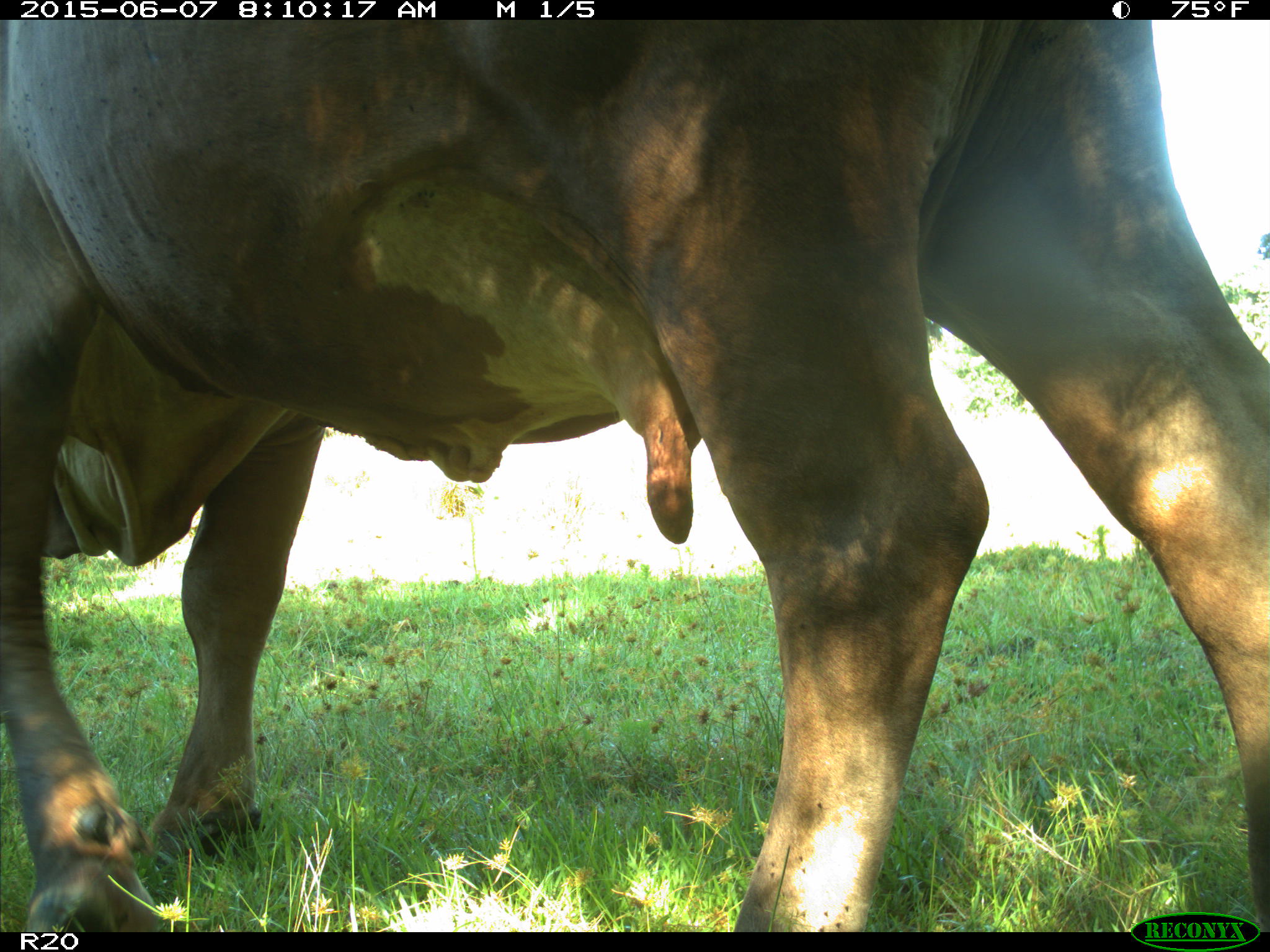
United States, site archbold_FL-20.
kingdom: Animalia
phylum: Chordata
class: Mammalia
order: Artiodactyla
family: Bovidae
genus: Bos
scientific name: Bos taurus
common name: domestic cow